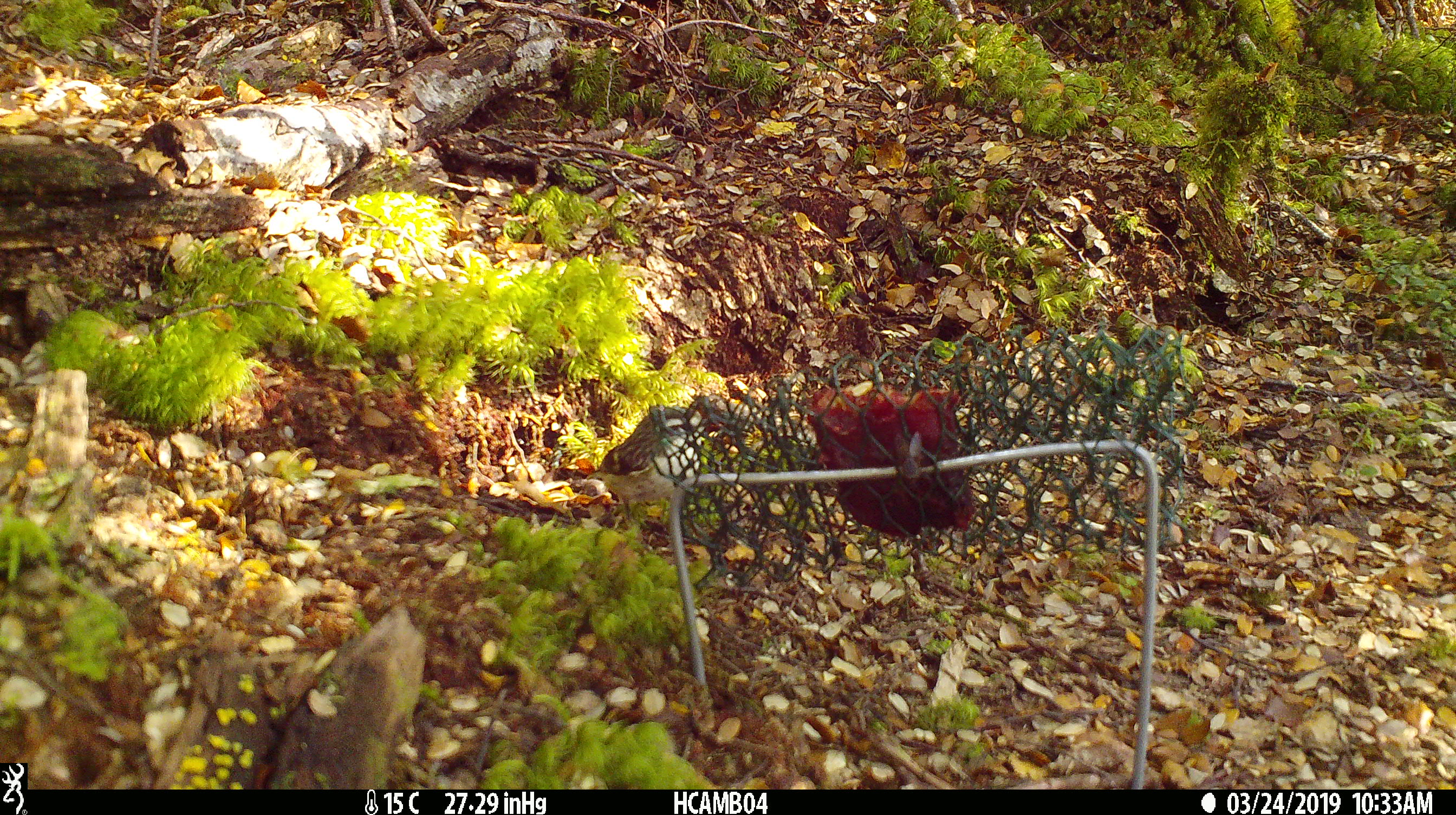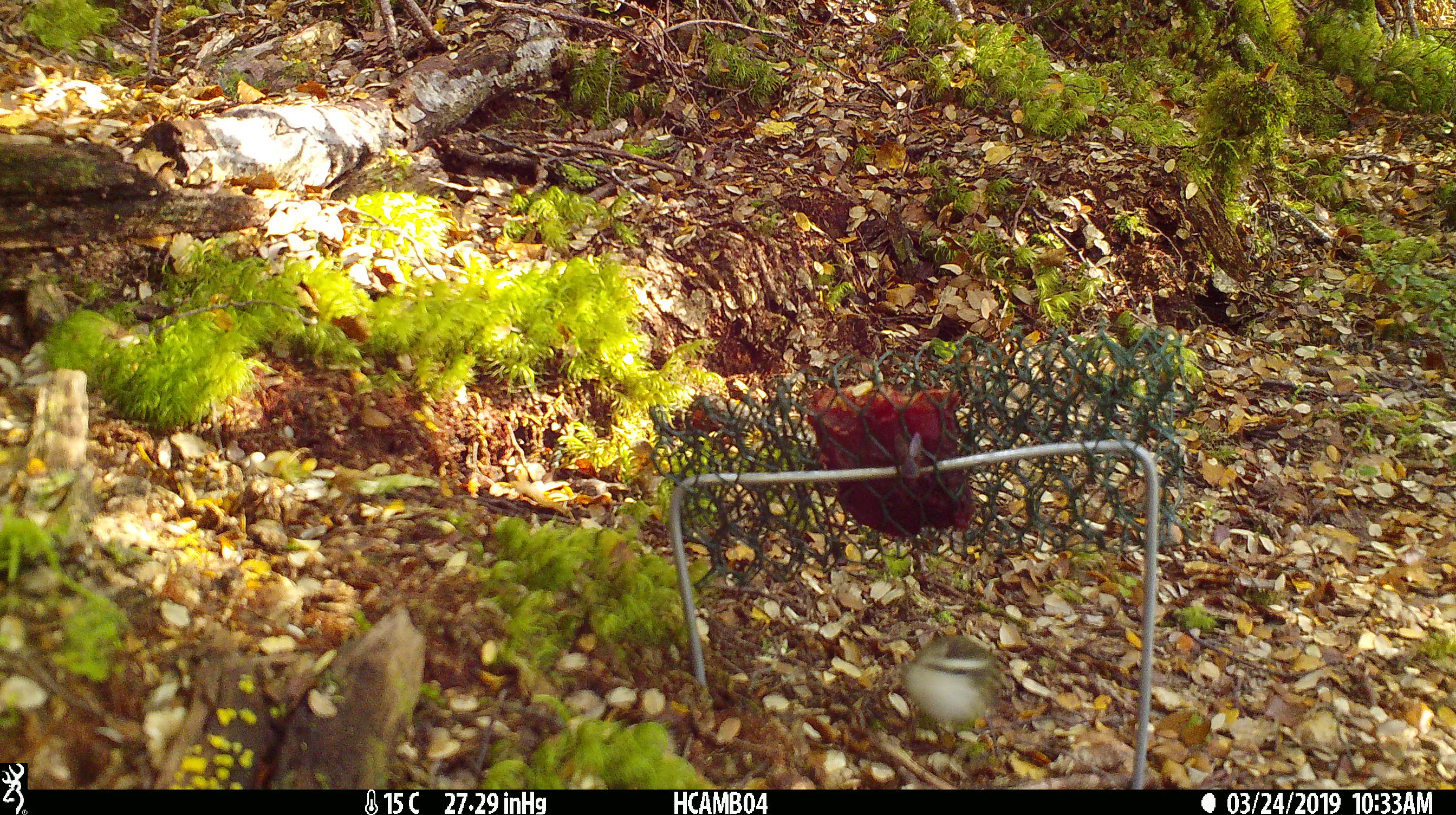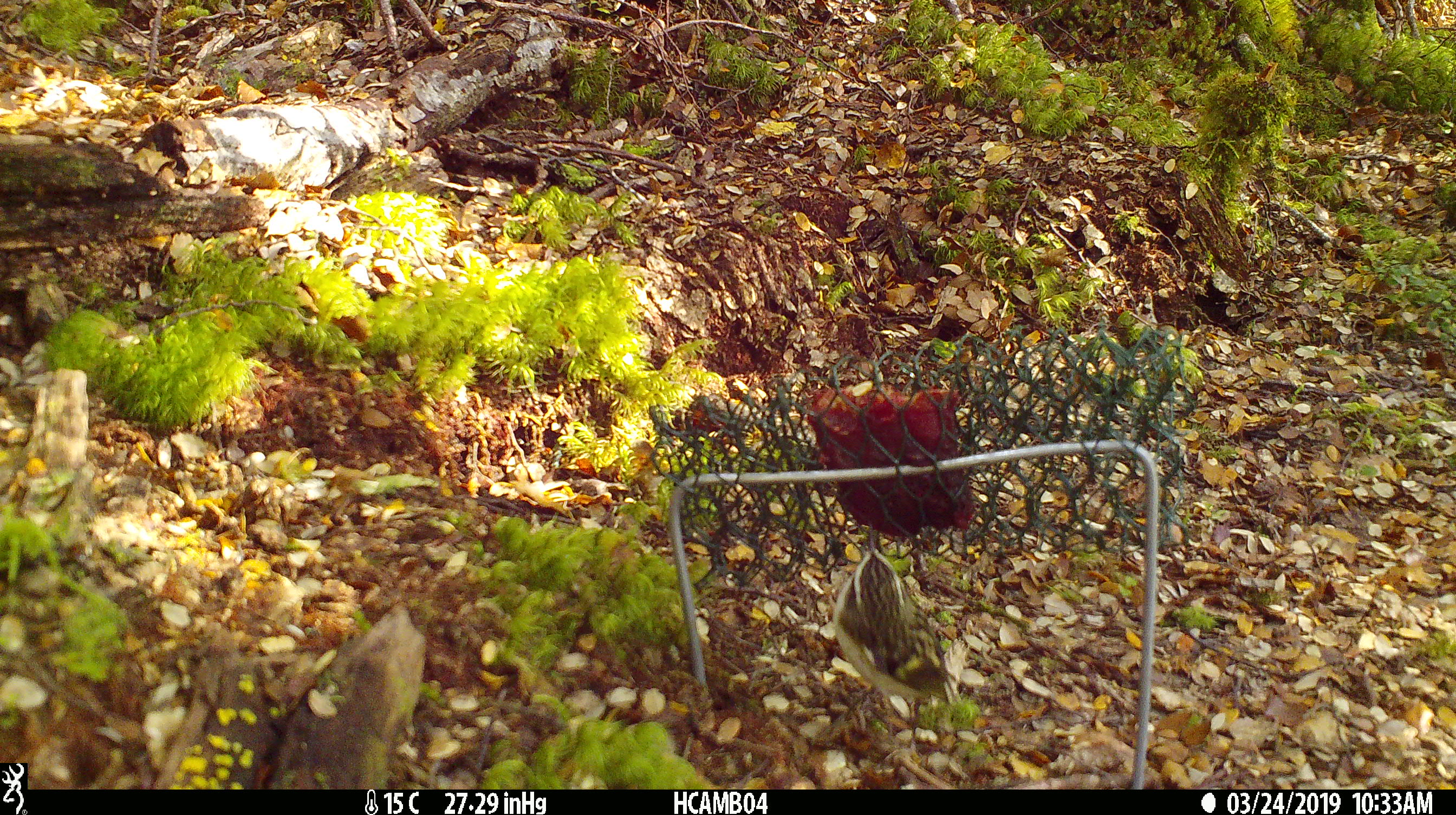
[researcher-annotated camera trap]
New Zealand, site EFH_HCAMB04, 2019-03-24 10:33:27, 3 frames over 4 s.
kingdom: Animalia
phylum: Chordata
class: Aves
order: Passeriformes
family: Acanthisittidae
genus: Acanthisitta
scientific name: Acanthisitta chloris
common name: rifleman